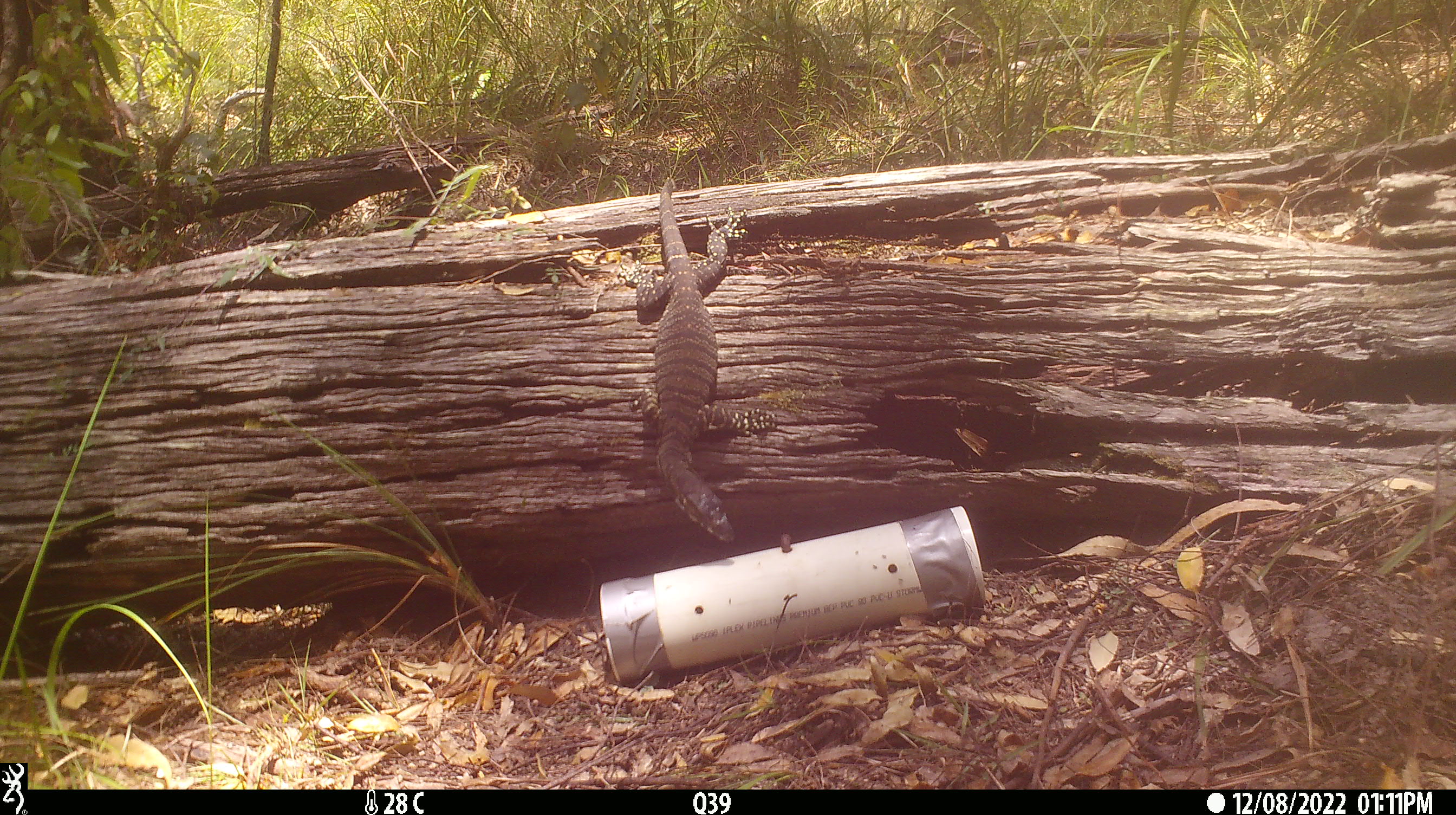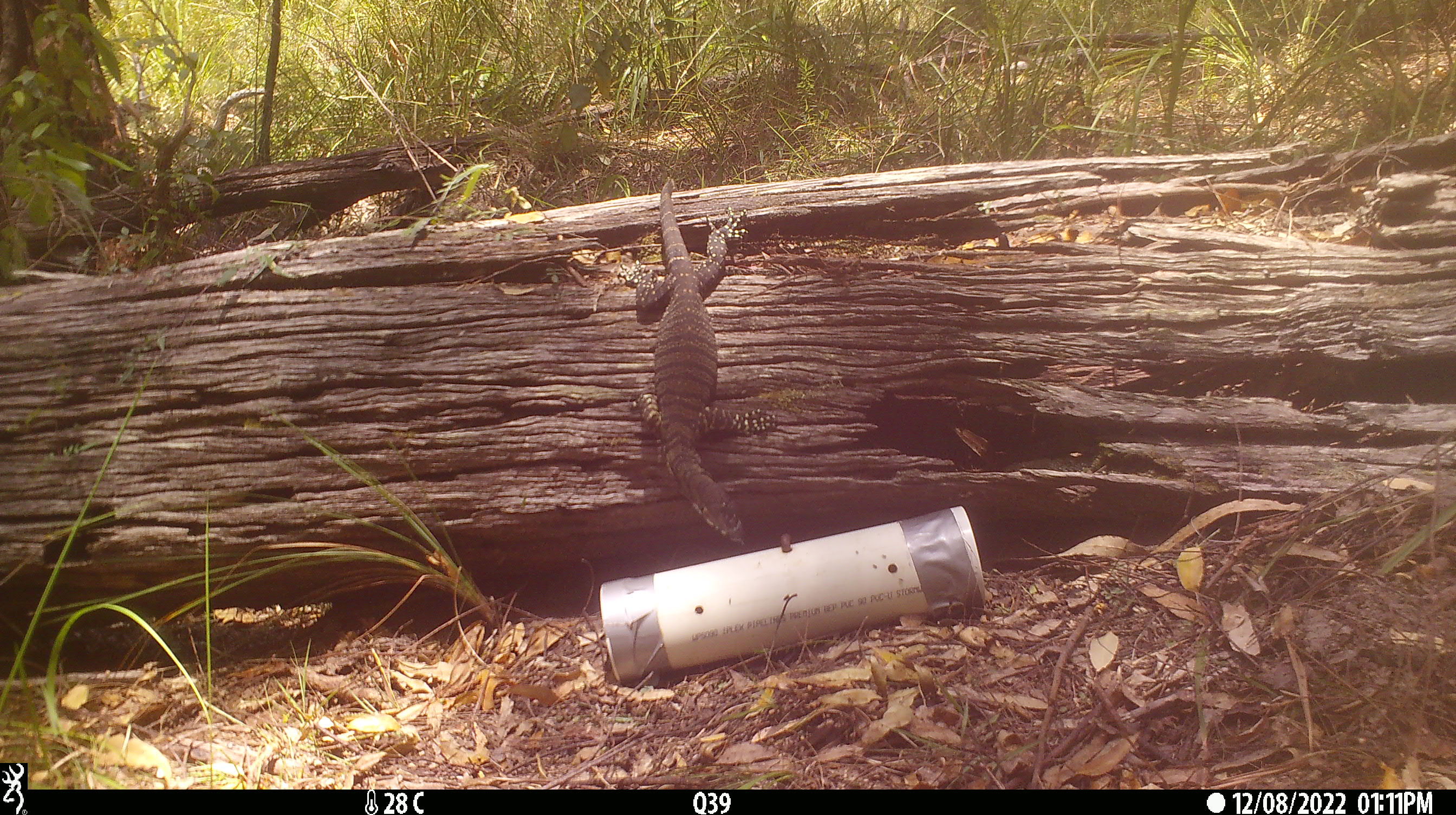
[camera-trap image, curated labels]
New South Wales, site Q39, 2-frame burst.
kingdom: Animalia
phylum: Chordata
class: Reptilia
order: Squamata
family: Varanidae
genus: Varanus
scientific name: Varanus varius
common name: lace monitor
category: goanna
Goanna (lace monitor) (Varanus varius).